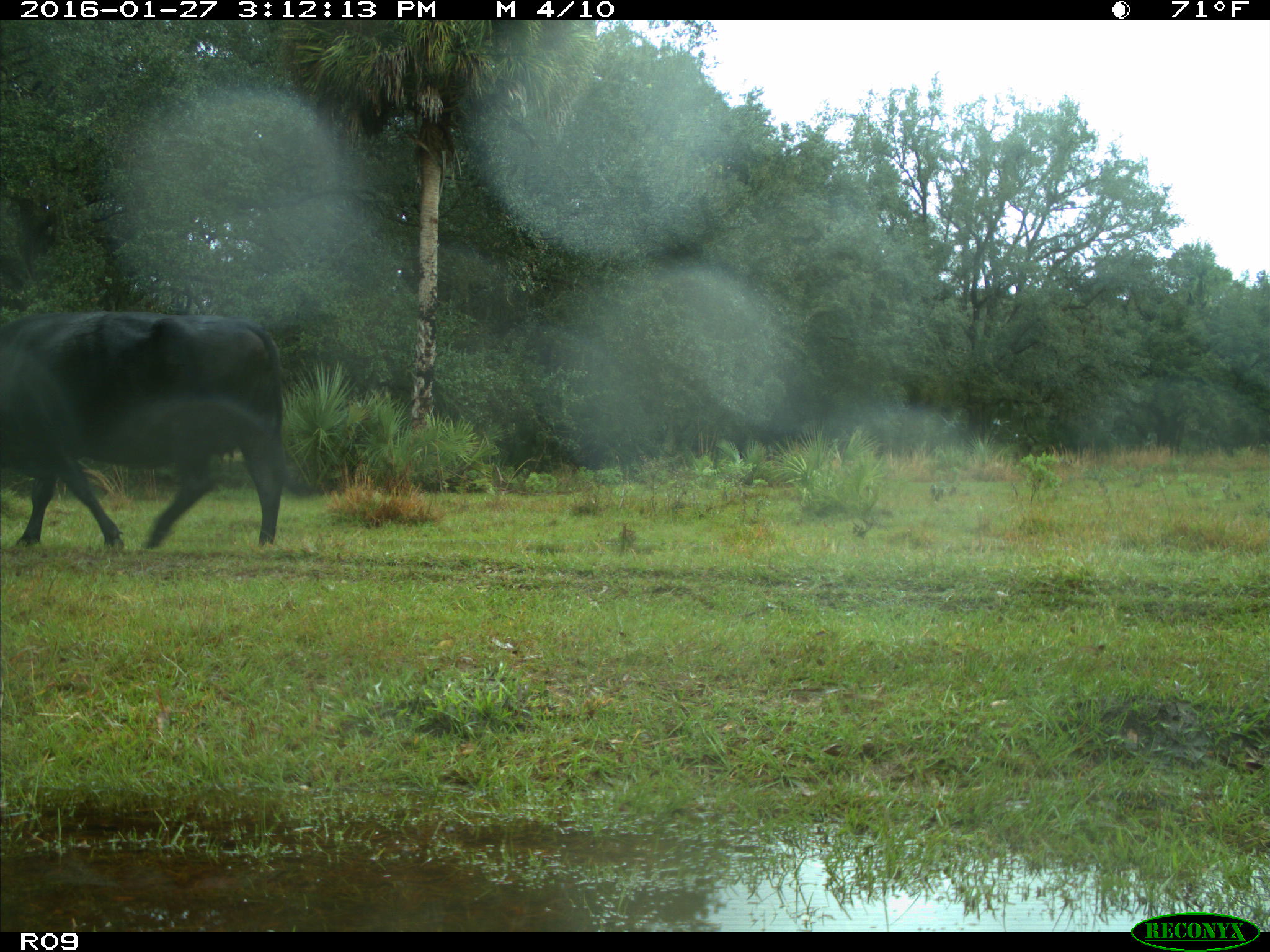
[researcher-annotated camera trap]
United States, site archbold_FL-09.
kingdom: Animalia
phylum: Chordata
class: Mammalia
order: Artiodactyla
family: Bovidae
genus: Bos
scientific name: Bos taurus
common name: domestic cow